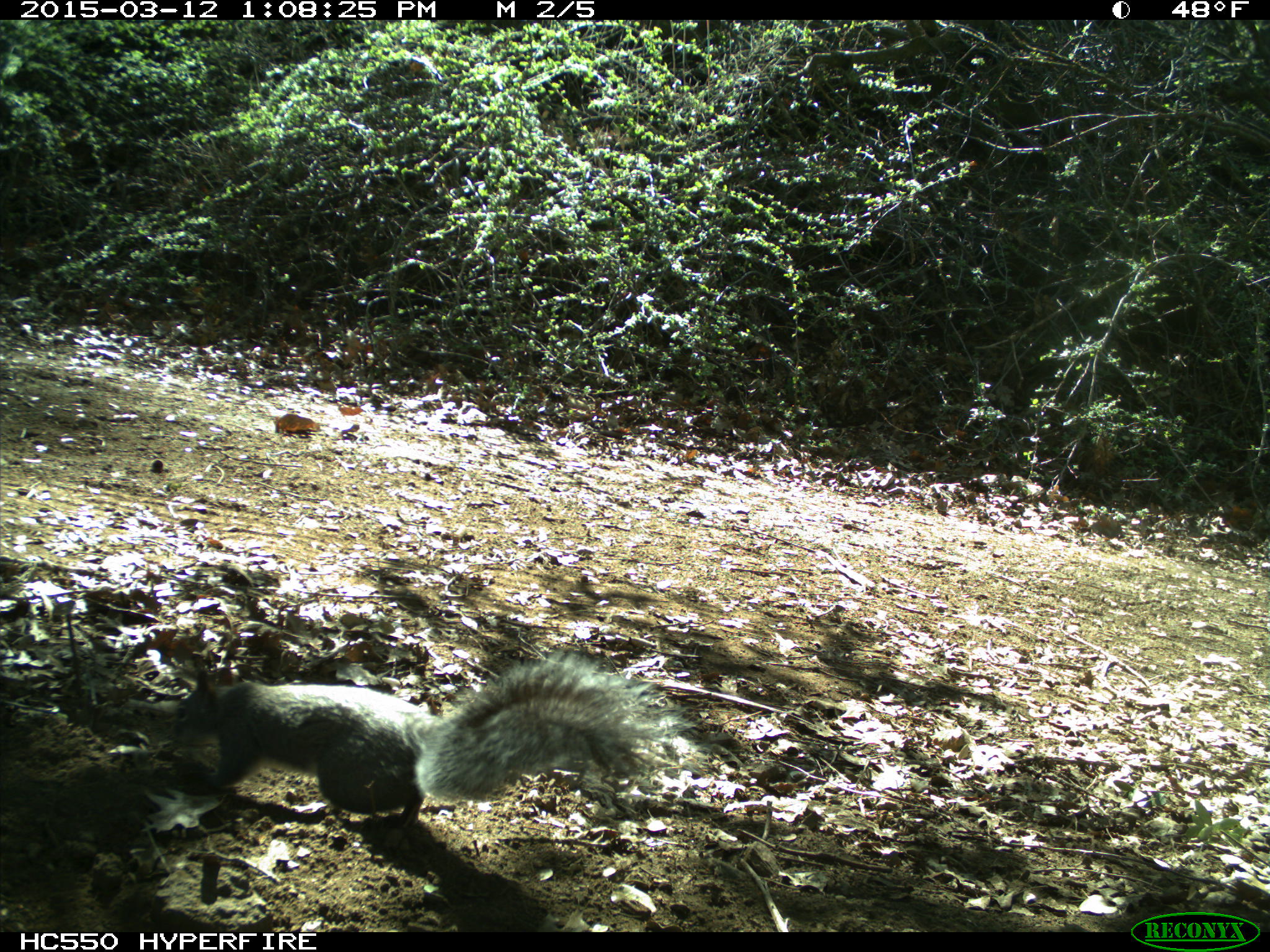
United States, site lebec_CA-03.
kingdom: Animalia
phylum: Chordata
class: Mammalia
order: Rodentia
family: Sciuridae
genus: Sciurus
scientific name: Sciurus carolinensis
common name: eastern gray squirrel